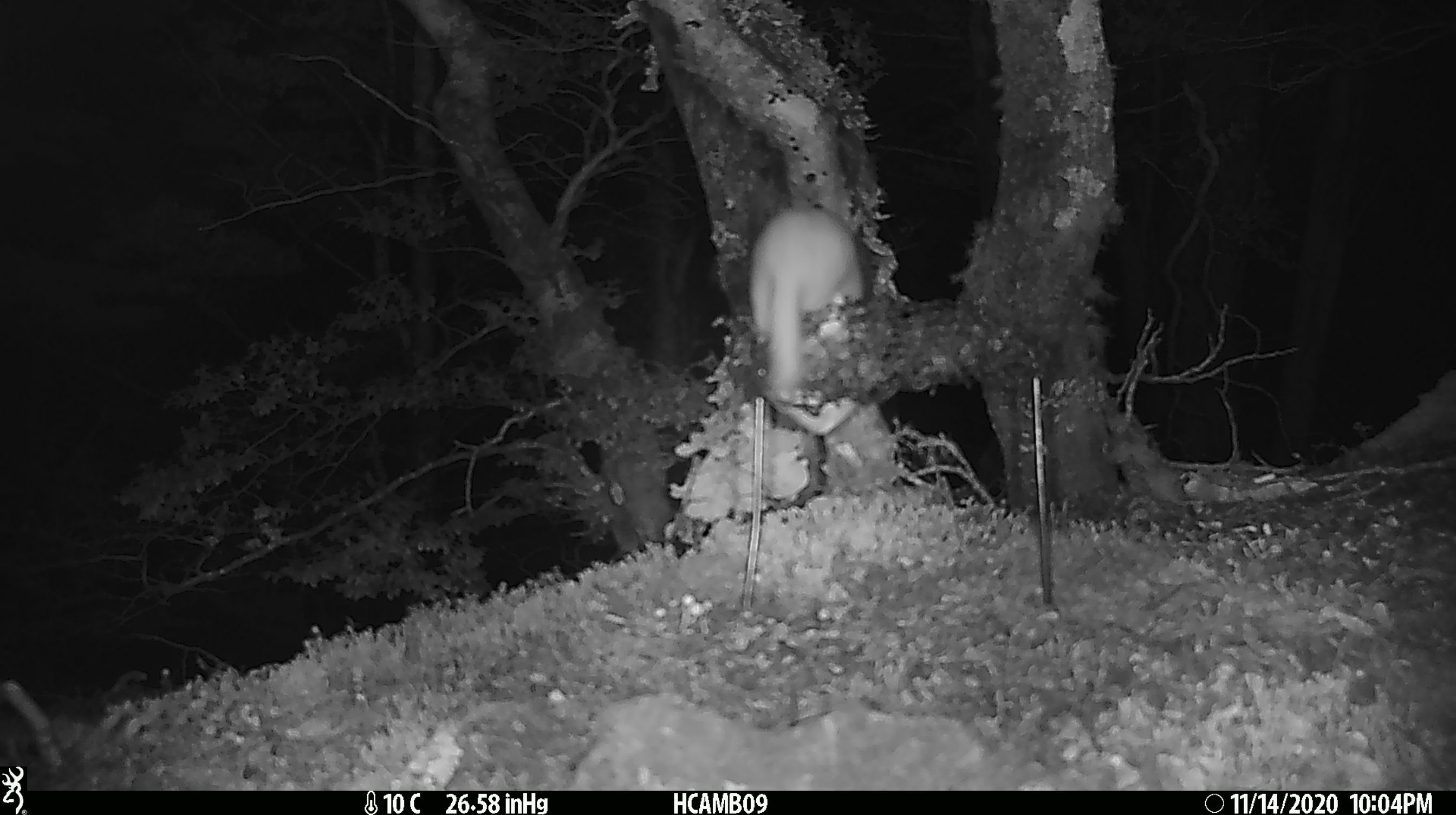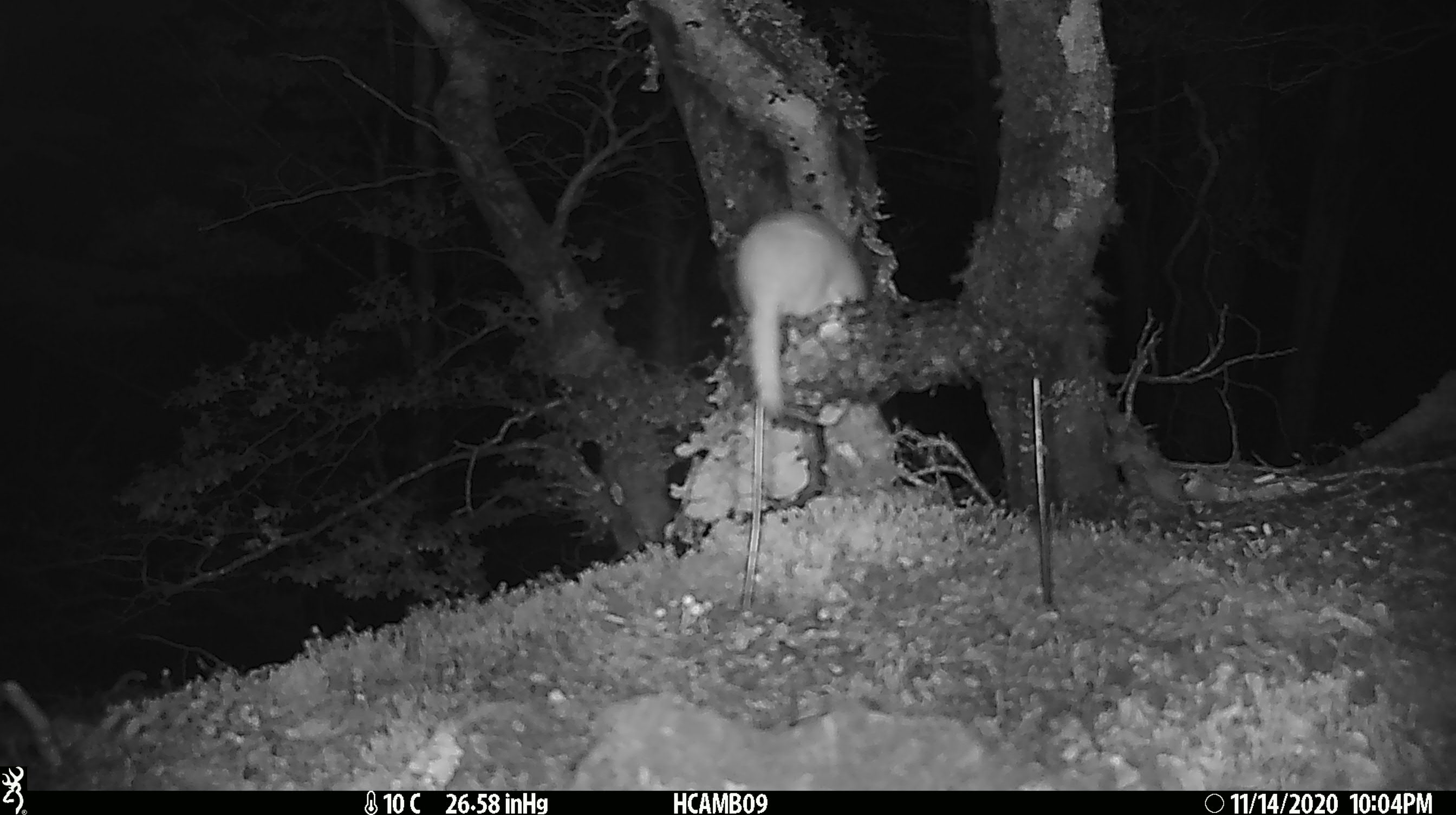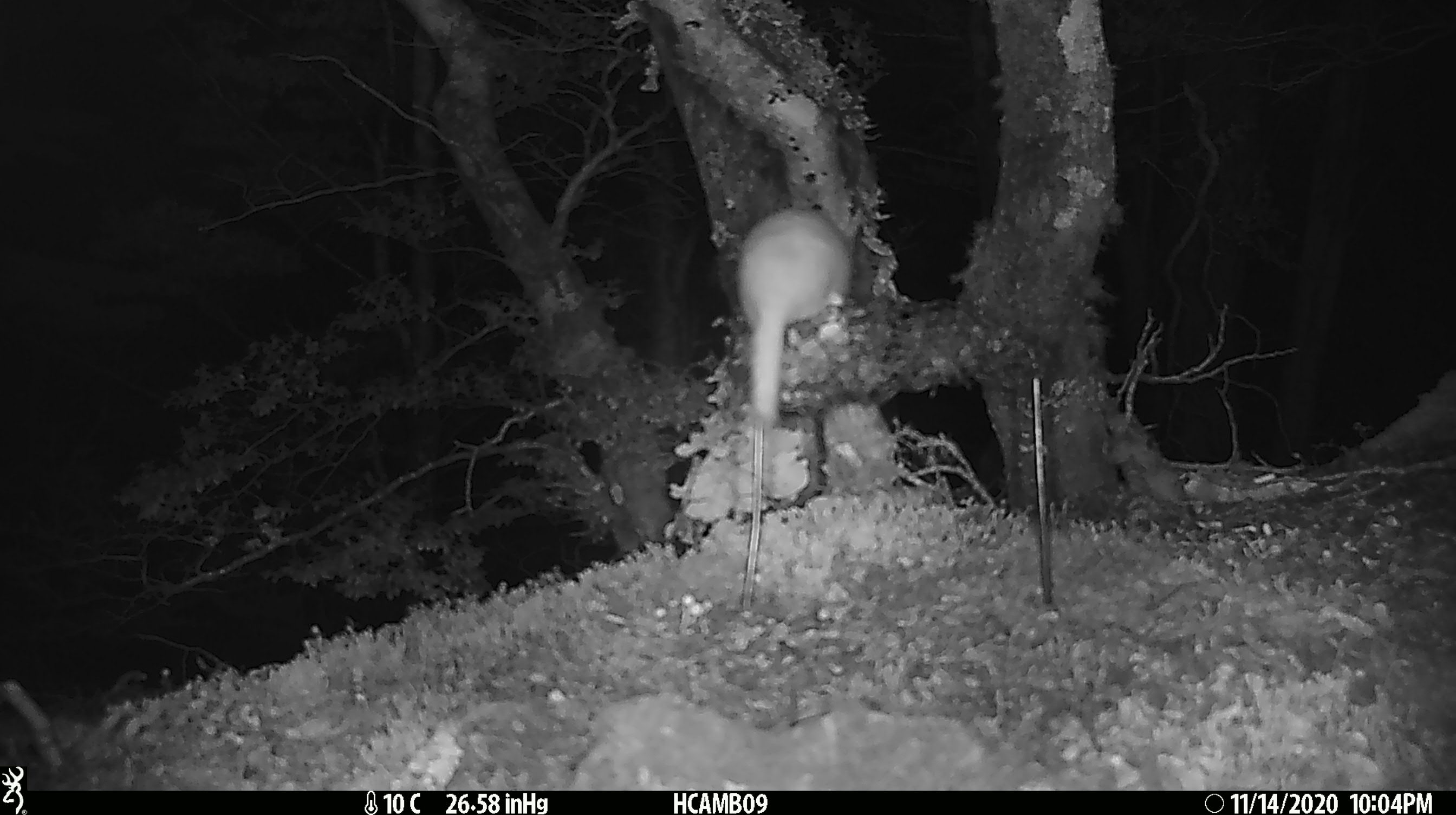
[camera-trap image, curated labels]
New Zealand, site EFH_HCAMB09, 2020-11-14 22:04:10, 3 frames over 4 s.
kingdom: Animalia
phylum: Chordata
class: Mammalia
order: Carnivora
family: Mustelidae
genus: Mustela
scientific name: Mustela nivalis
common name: least weasel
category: weasel